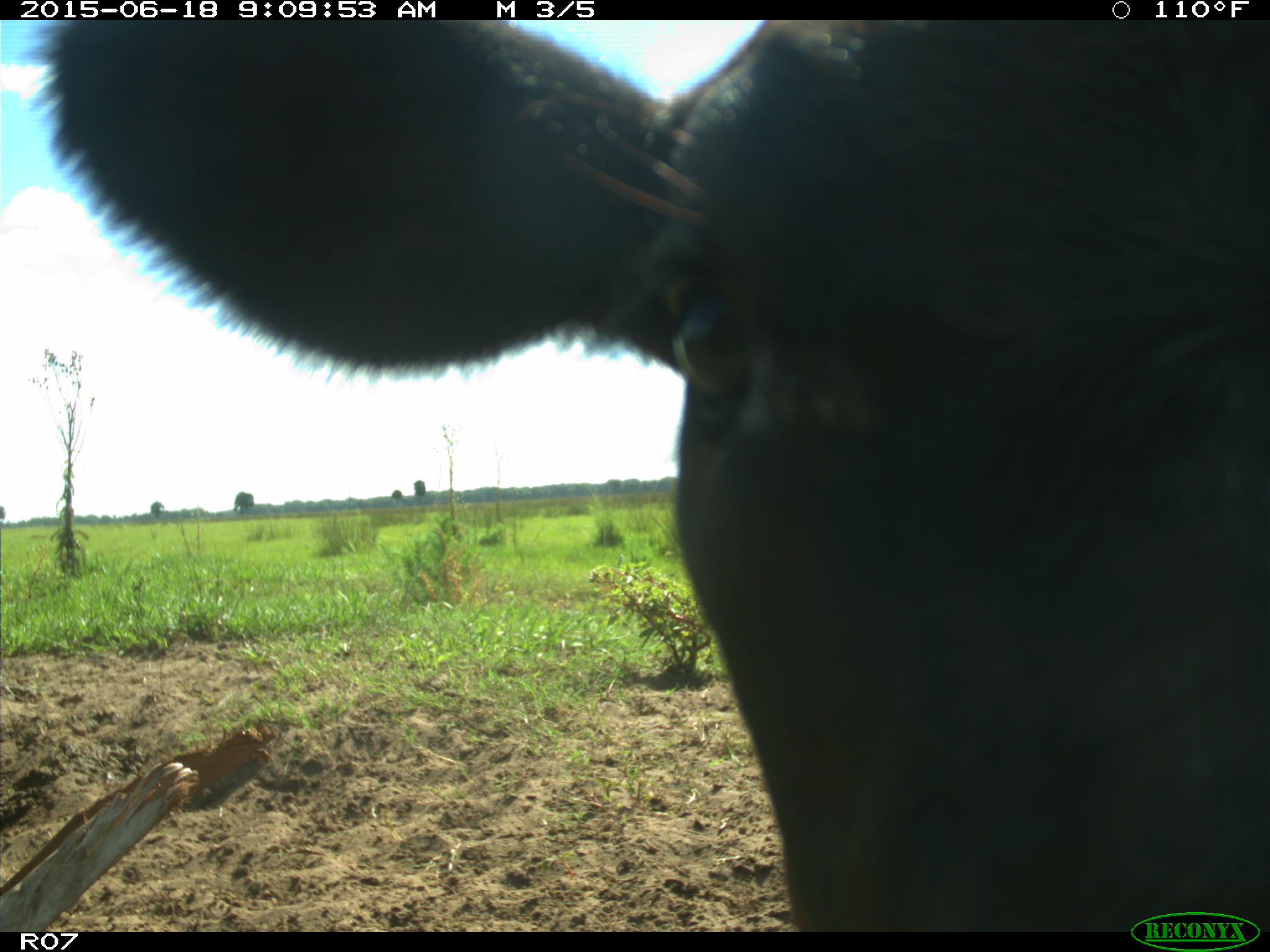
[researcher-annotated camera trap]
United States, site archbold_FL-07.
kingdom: Animalia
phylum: Chordata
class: Mammalia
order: Artiodactyla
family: Bovidae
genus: Bos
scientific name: Bos taurus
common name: domestic cow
Bos taurus (domestic cow).